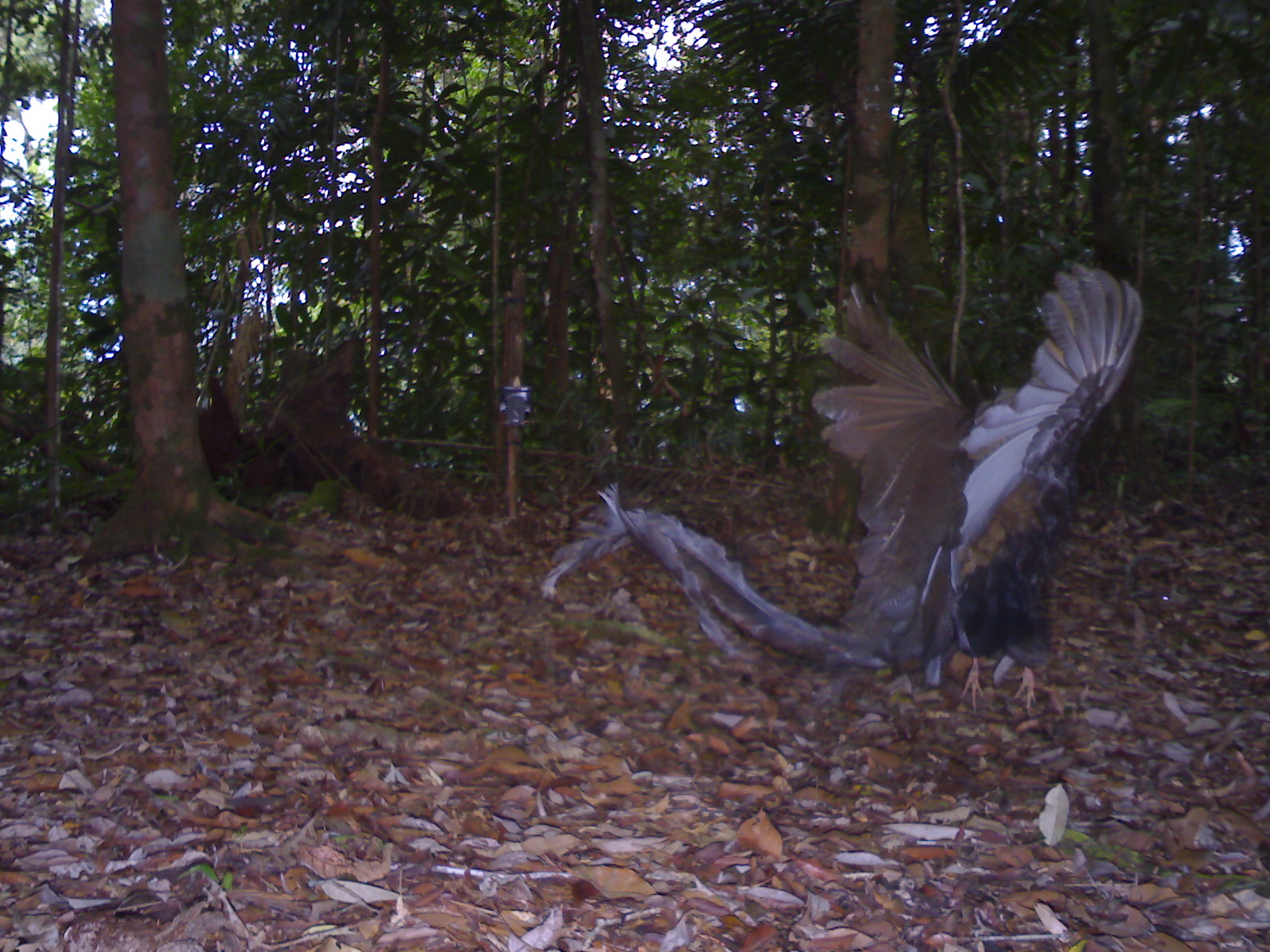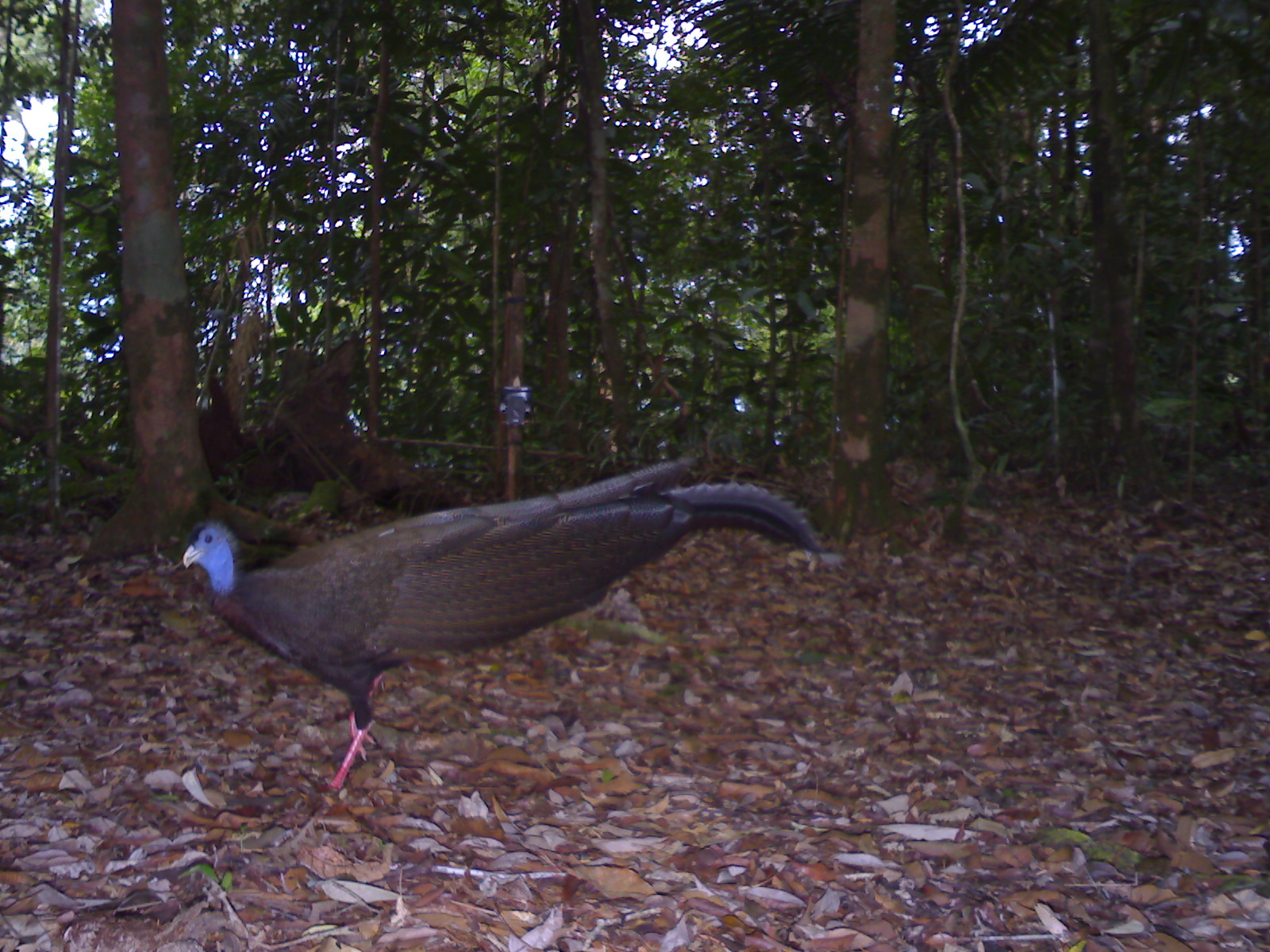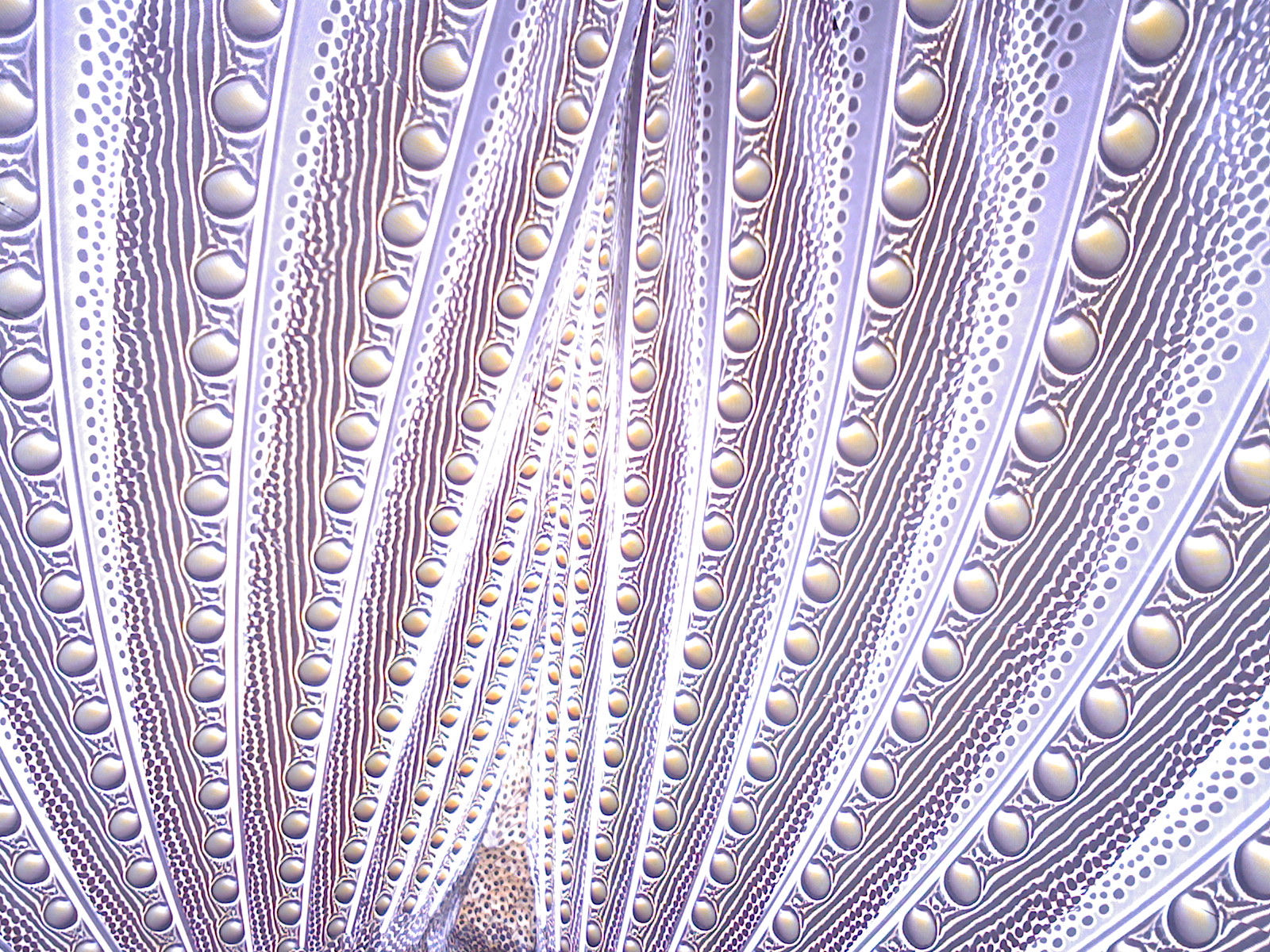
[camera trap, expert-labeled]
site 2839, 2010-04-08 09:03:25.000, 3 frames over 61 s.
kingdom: Animalia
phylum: Chordata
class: Aves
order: Galliformes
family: Phasianidae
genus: Argusianus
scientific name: Argusianus argus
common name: great argus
Argusianus argus (great argus), count 1, sex female.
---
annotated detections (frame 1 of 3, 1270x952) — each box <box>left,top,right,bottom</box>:
argusianus argus: <box>538,265,1142,709</box>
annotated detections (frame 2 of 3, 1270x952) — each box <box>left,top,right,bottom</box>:
argusianus argus: <box>180,453,832,788</box>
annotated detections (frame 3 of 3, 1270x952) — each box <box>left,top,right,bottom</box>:
argusianus argus: <box>0,0,1270,952</box>